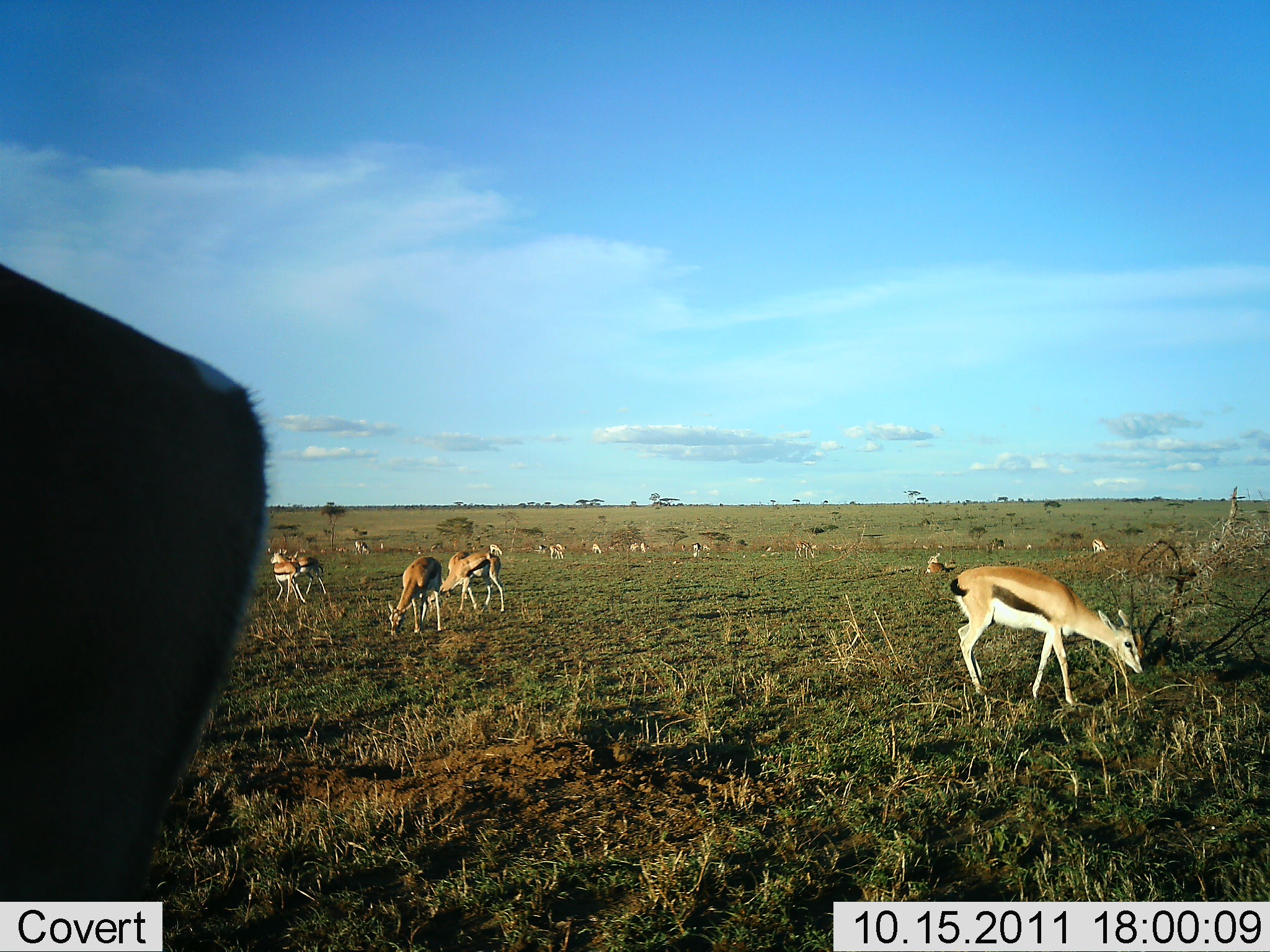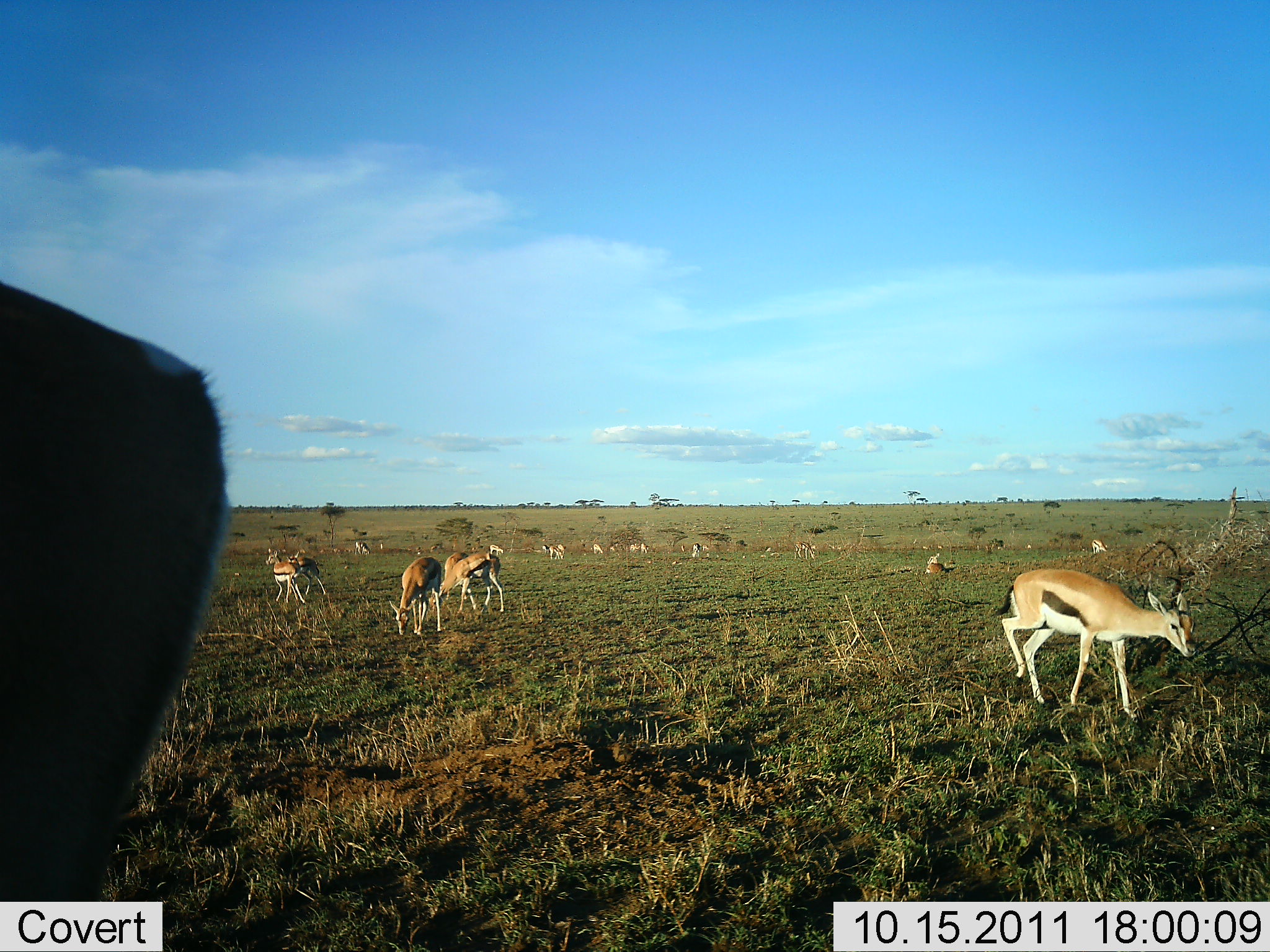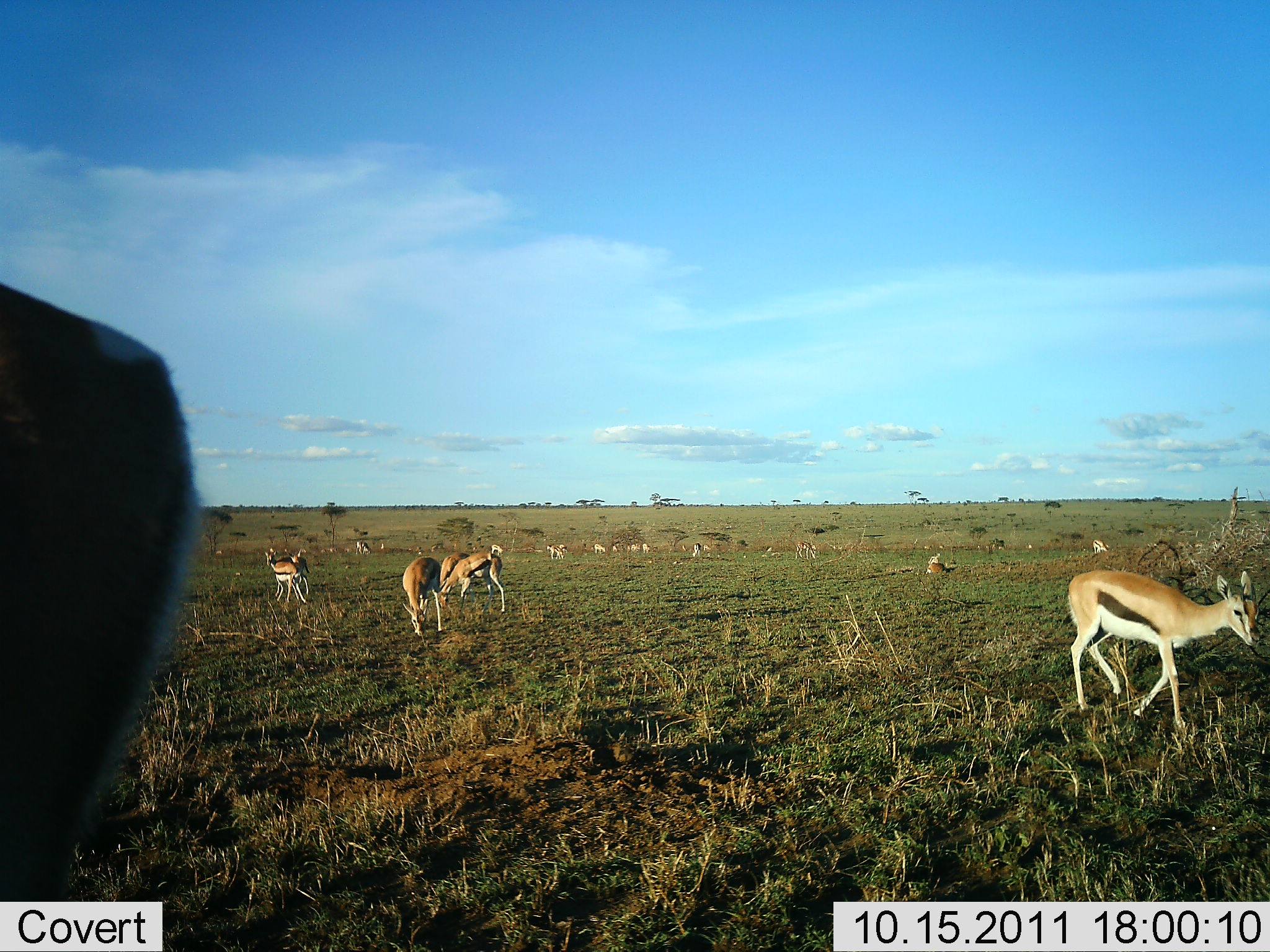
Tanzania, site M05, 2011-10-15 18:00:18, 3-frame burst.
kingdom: Animalia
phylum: Chordata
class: Mammalia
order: Artiodactyla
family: Bovidae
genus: Eudorcas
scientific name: Eudorcas thomsonii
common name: thomson's gazelle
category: gazellethomsons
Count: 11-50.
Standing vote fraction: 40%.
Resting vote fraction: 30%.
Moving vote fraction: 90%.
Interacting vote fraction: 0%.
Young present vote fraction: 20%.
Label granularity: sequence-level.